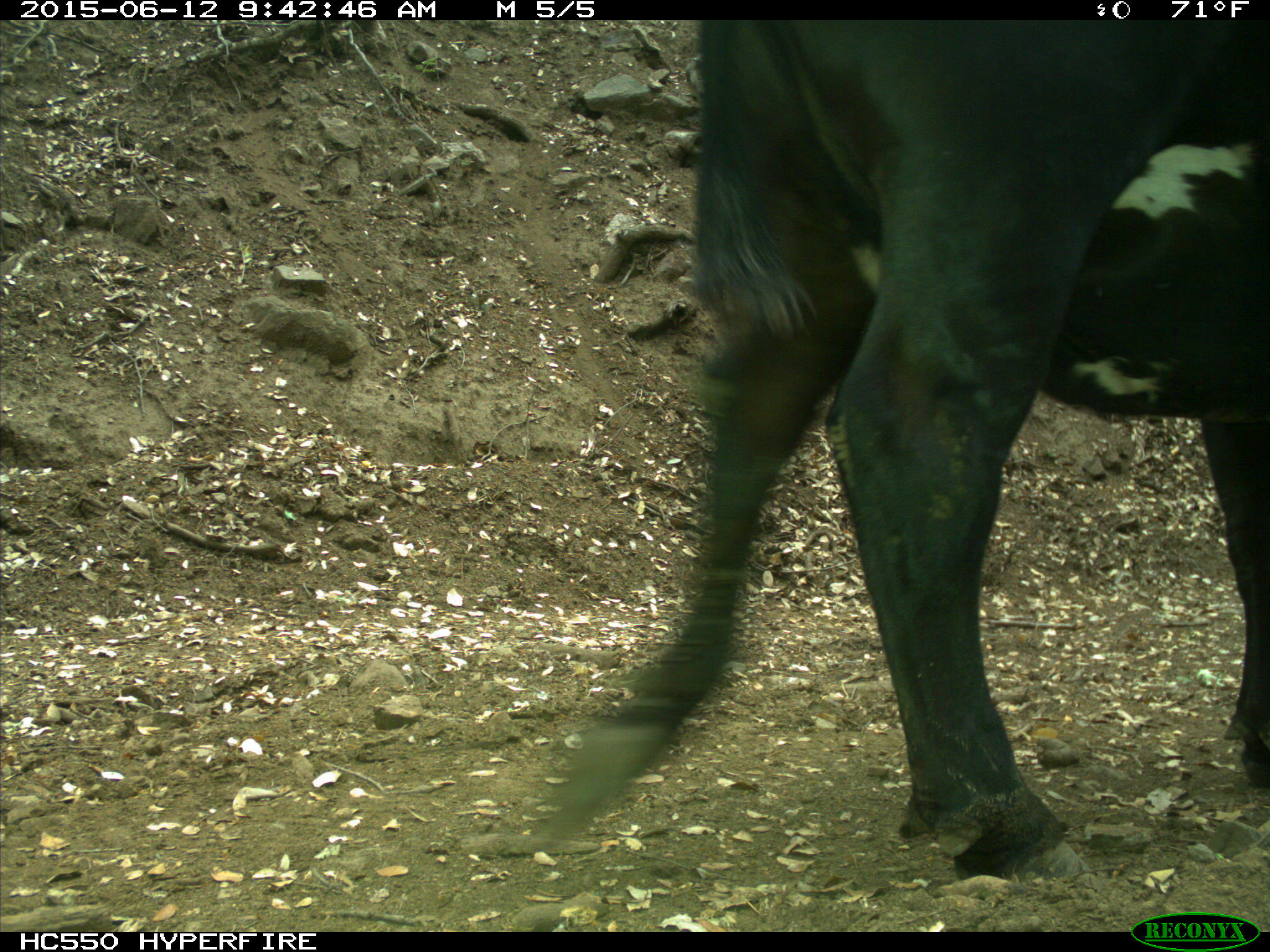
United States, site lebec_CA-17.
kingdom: Animalia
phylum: Chordata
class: Mammalia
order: Artiodactyla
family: Bovidae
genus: Bos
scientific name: Bos taurus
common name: domestic cow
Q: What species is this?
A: Bos taurus (domestic cow).